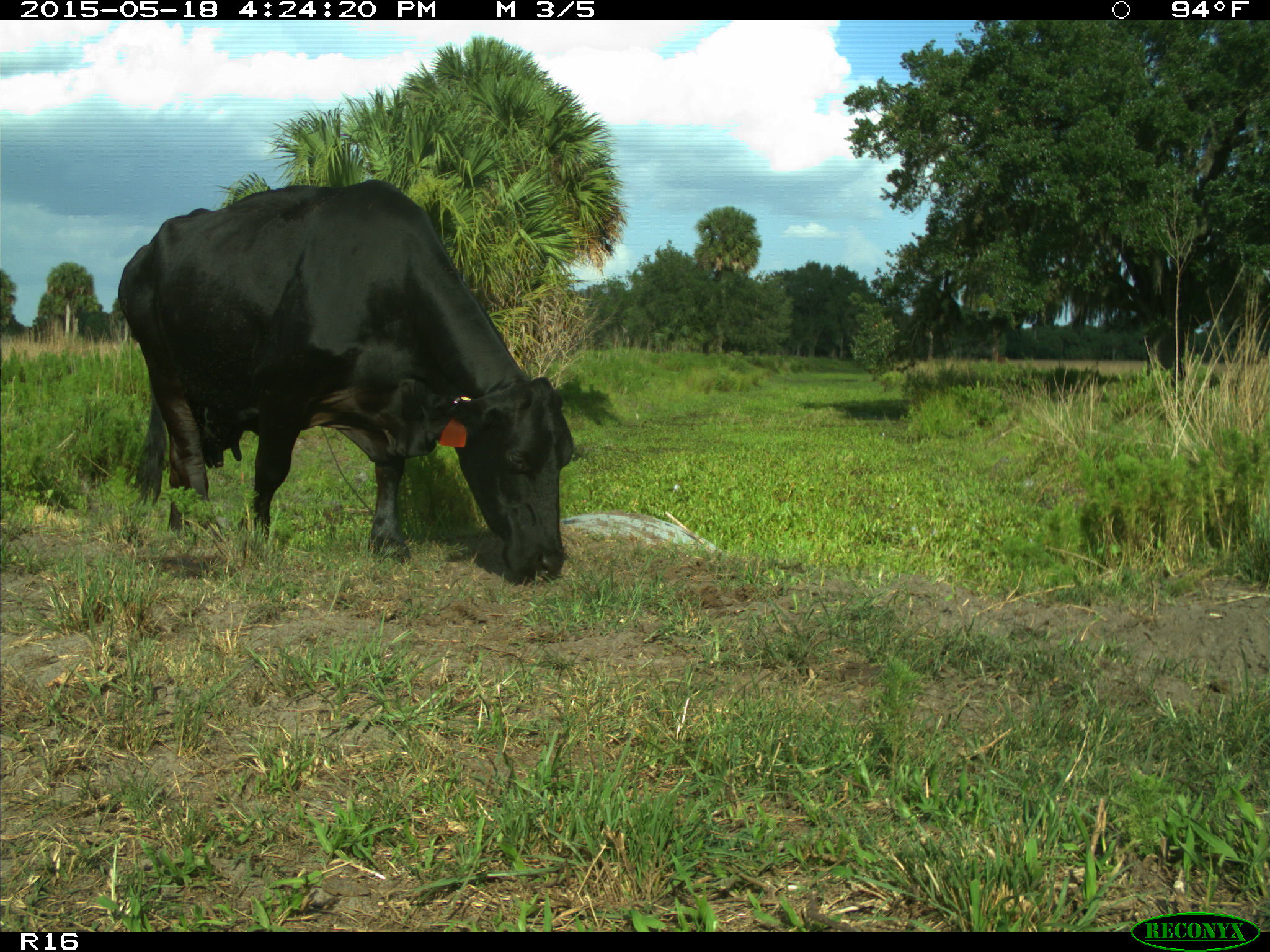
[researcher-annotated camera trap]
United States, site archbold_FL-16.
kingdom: Animalia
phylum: Chordata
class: Mammalia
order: Artiodactyla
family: Bovidae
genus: Bos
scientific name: Bos taurus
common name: domestic cow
Bos taurus (domestic cow).